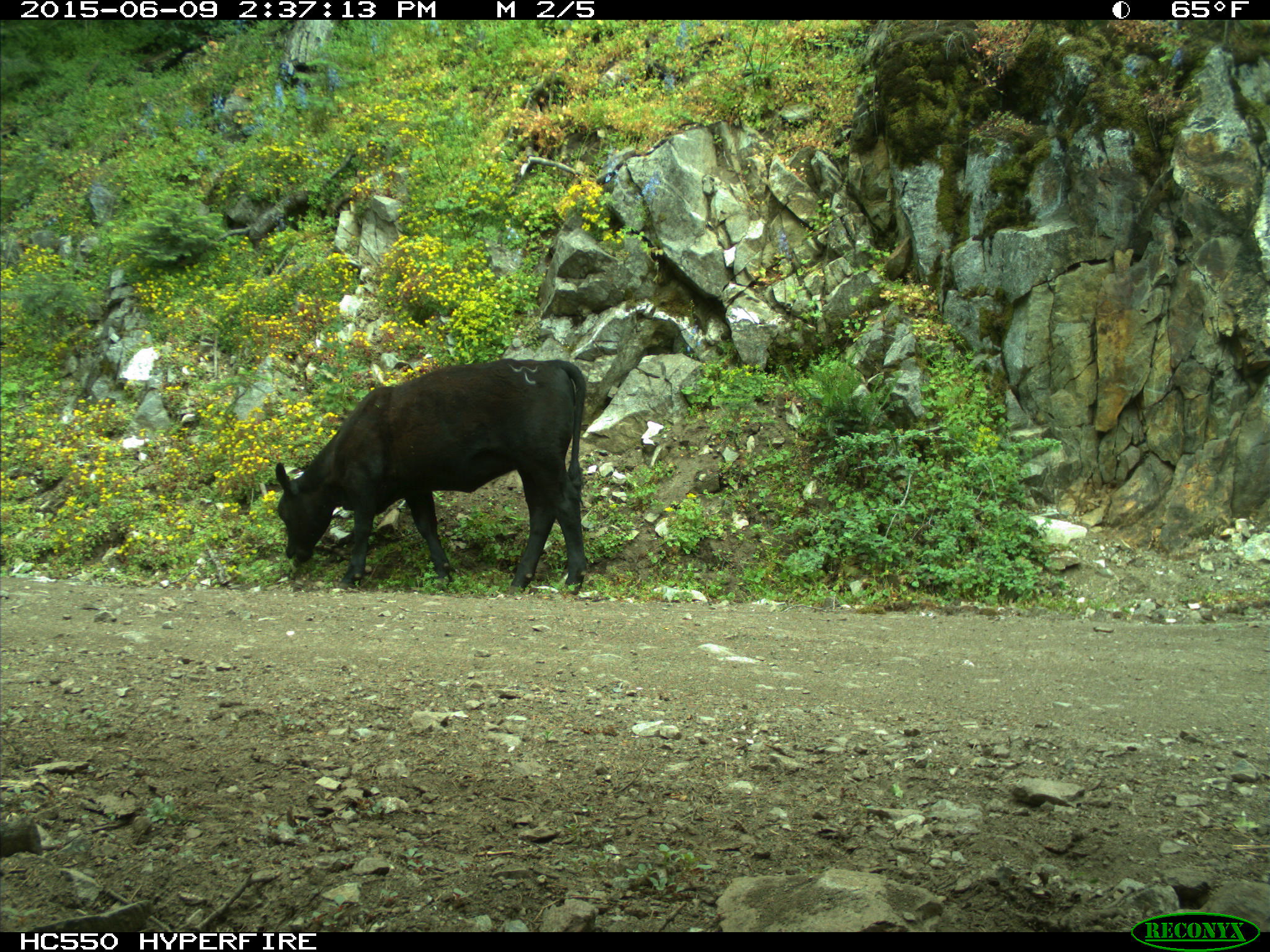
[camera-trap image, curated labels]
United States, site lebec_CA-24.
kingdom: Animalia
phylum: Chordata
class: Mammalia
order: Artiodactyla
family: Bovidae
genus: Bos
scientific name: Bos taurus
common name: domestic cow